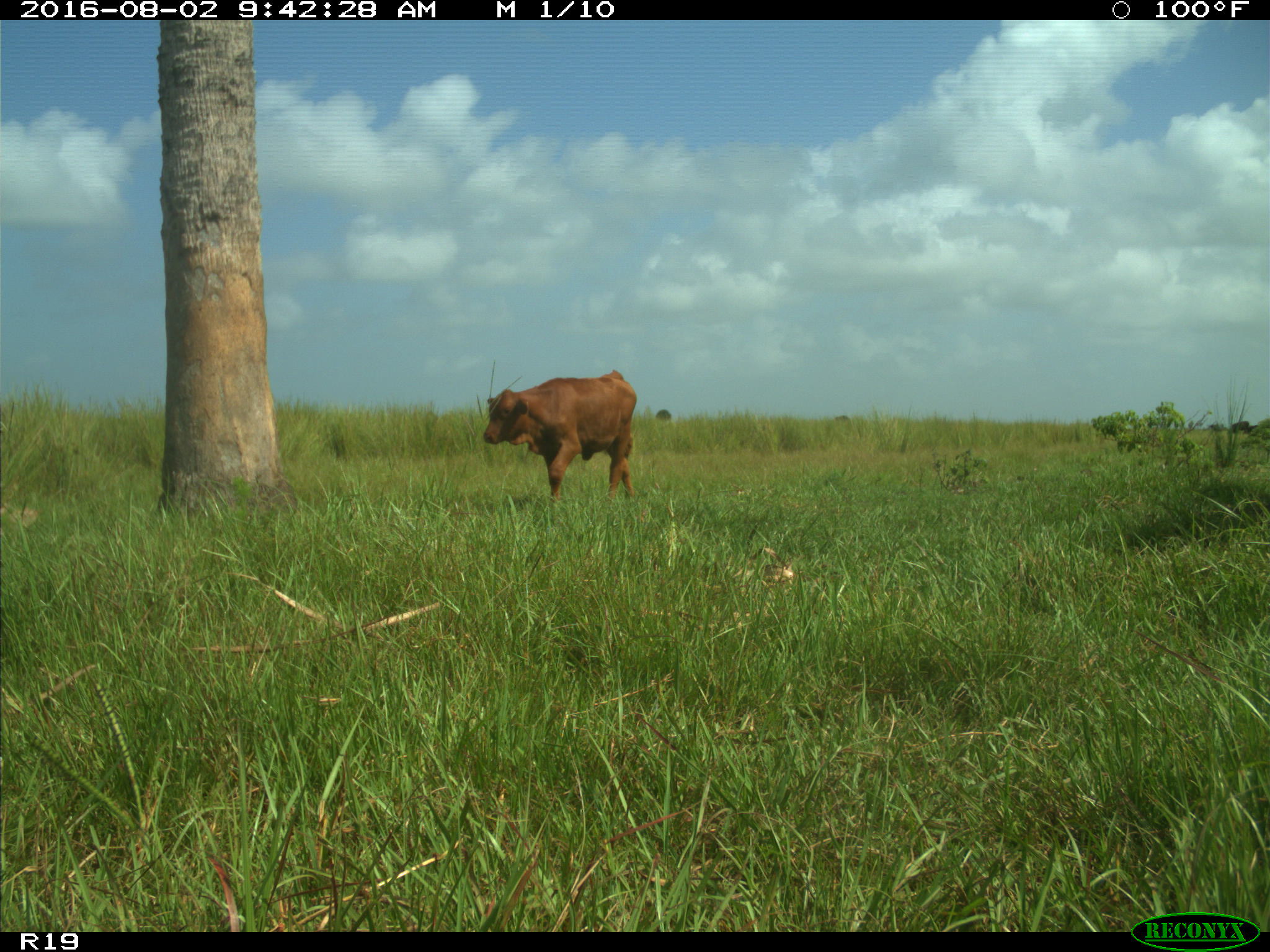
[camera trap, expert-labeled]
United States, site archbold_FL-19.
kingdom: Animalia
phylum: Chordata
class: Mammalia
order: Artiodactyla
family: Bovidae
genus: Bos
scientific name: Bos taurus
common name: domestic cow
Bos taurus (domestic cow).